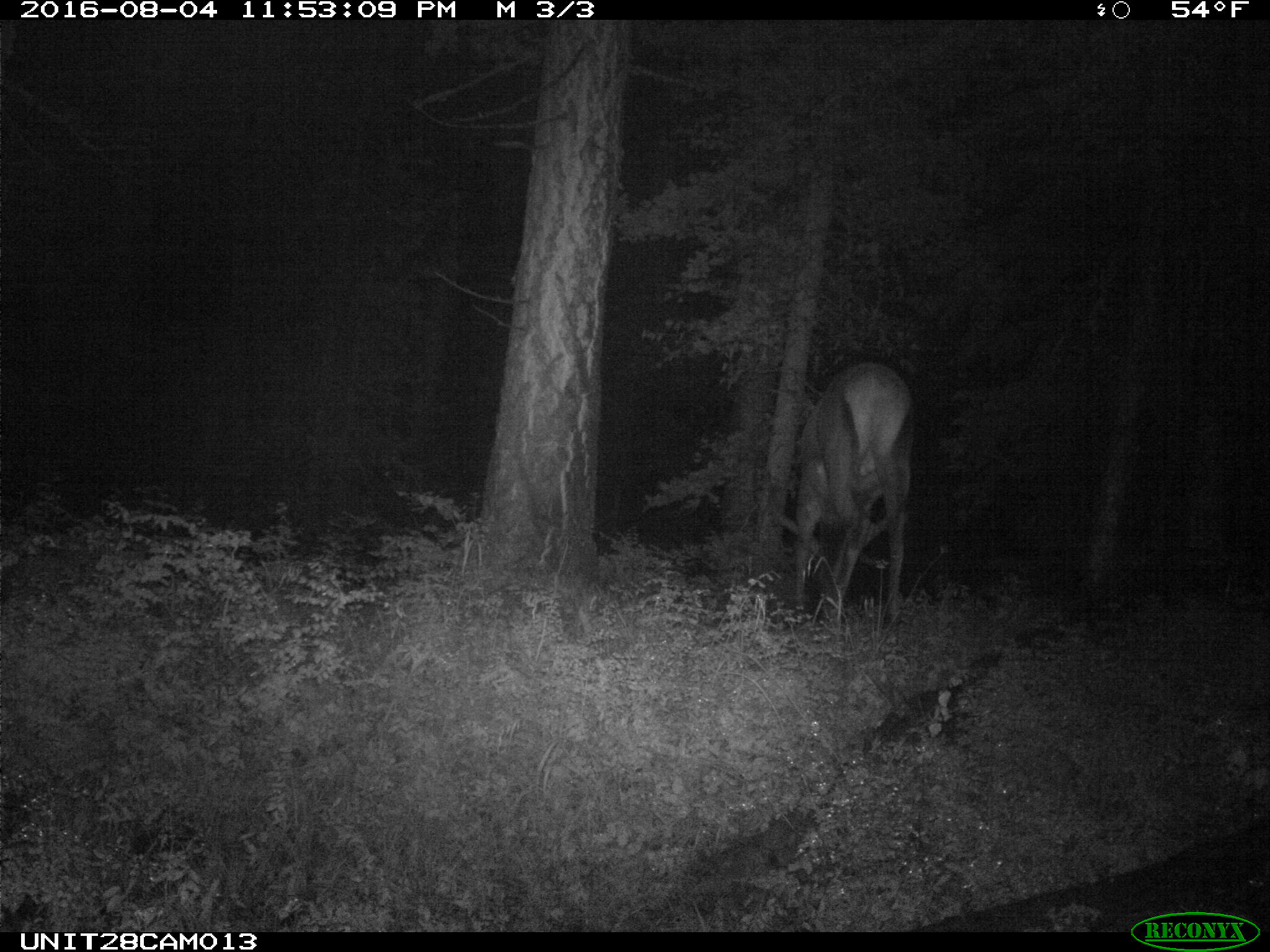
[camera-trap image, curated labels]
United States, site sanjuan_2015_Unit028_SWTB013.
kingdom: Animalia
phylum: Chordata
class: Mammalia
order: Artiodactyla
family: Cervidae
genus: Cervus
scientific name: Cervus elaphus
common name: red deer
Cervus elaphus (red deer).